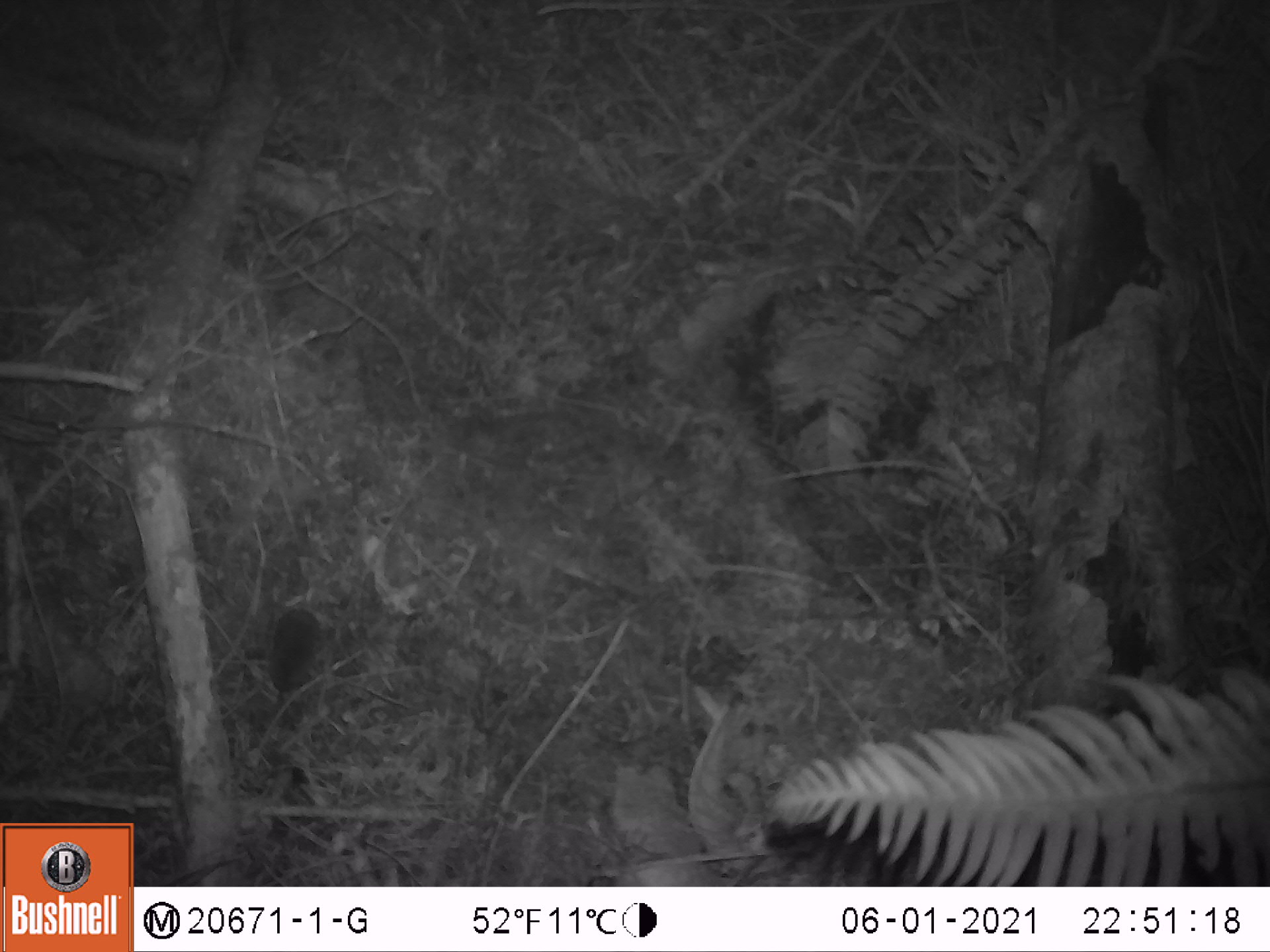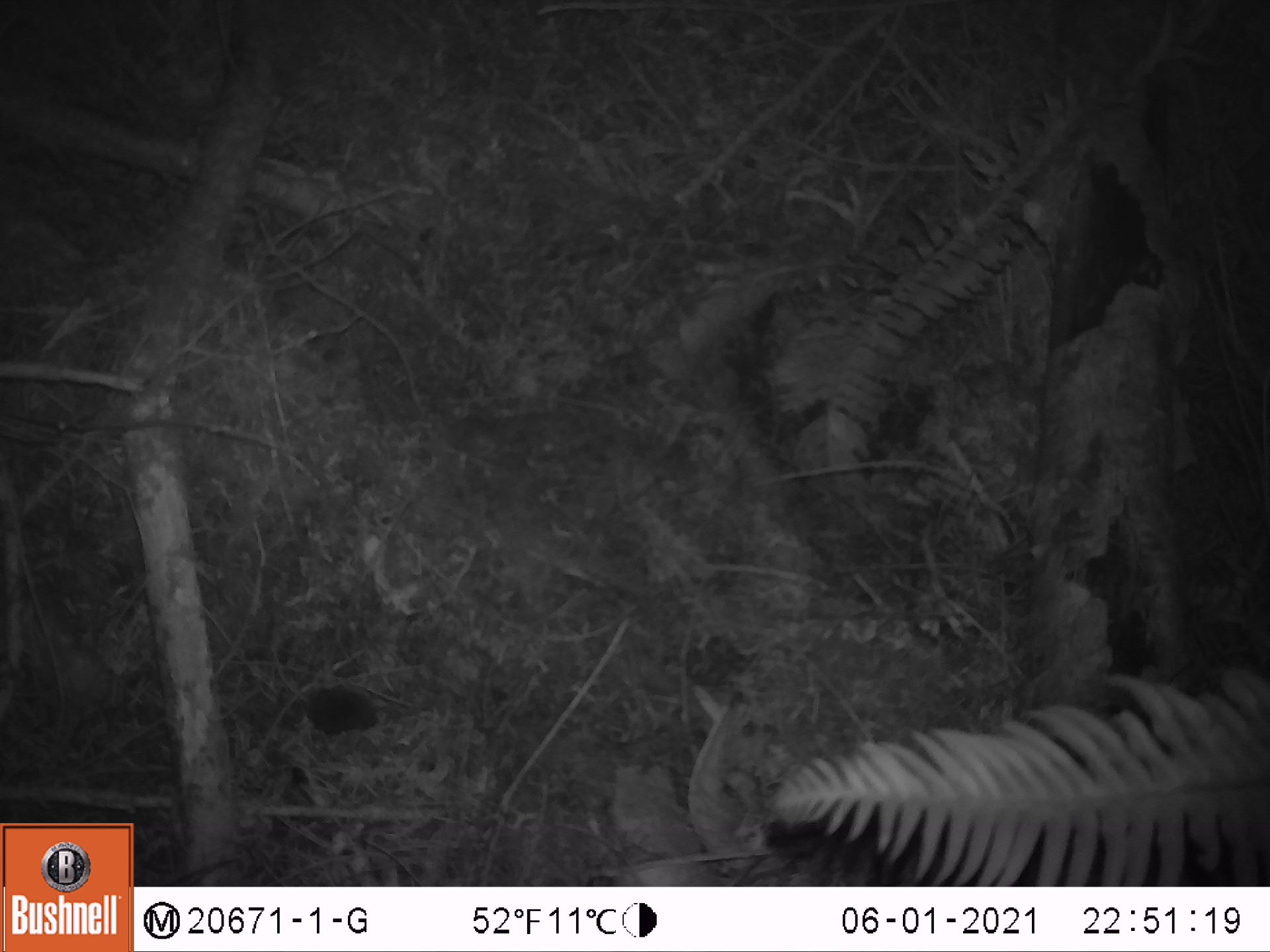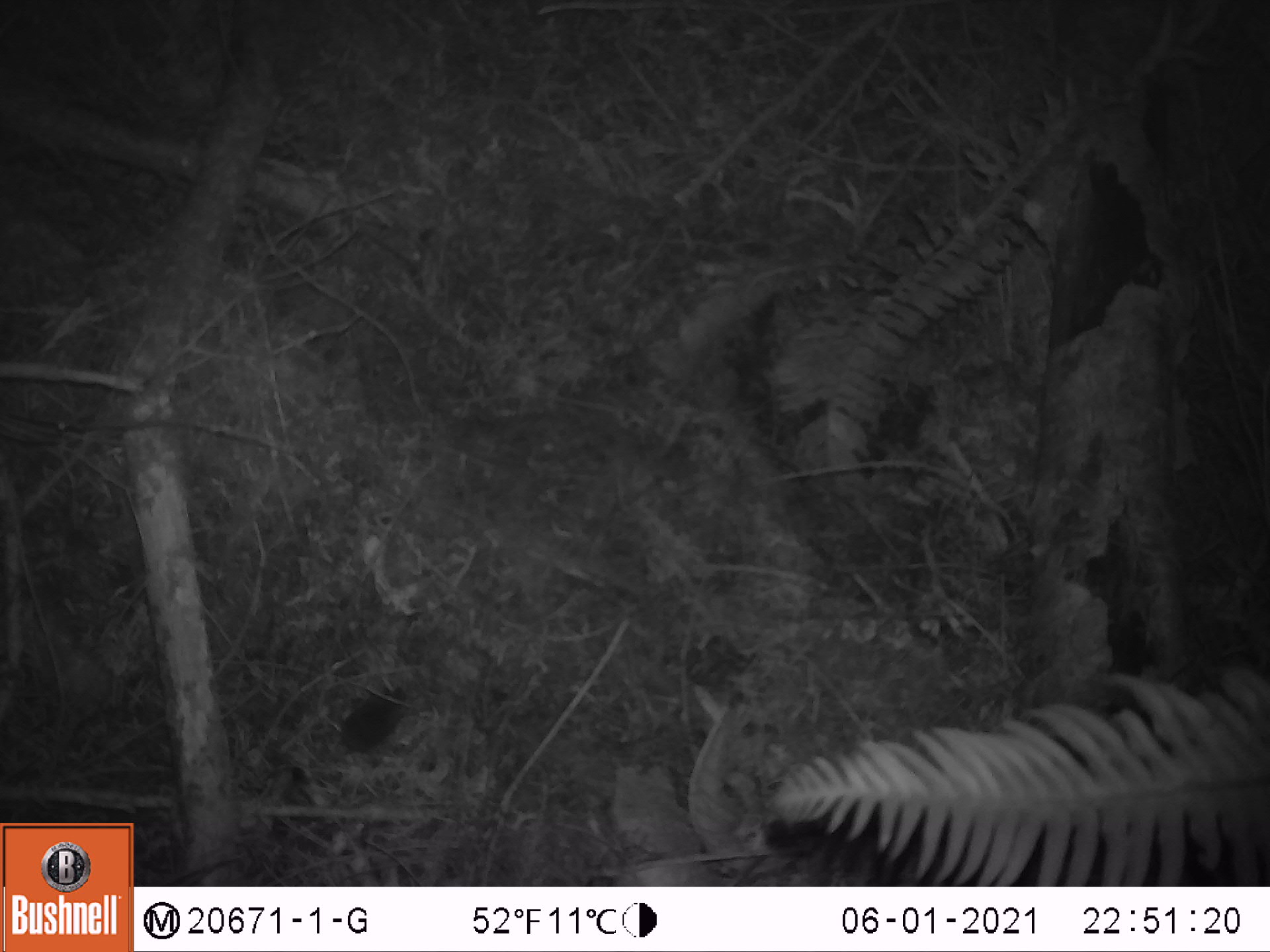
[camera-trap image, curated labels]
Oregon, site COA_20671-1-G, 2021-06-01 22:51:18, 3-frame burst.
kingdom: Animalia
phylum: Chordata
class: Mammalia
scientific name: Mammalia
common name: small mammal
Small mammal (Mammalia).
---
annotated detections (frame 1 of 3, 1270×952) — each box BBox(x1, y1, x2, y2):
small mammal: BBox(235, 576, 366, 748)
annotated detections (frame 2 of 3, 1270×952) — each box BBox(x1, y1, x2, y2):
small mammal: BBox(257, 646, 411, 762)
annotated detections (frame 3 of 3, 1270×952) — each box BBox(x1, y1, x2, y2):
small mammal: BBox(275, 651, 453, 814)